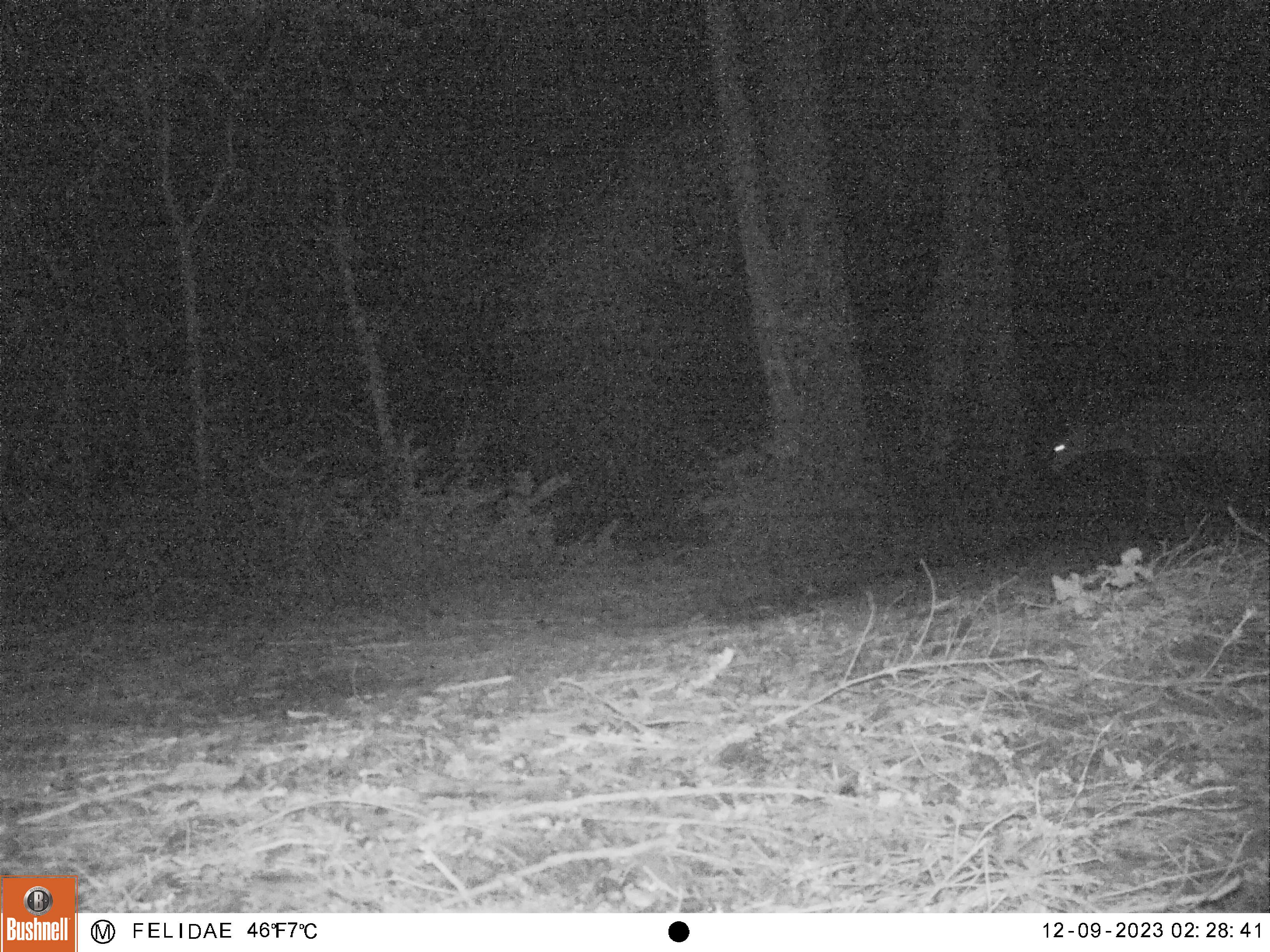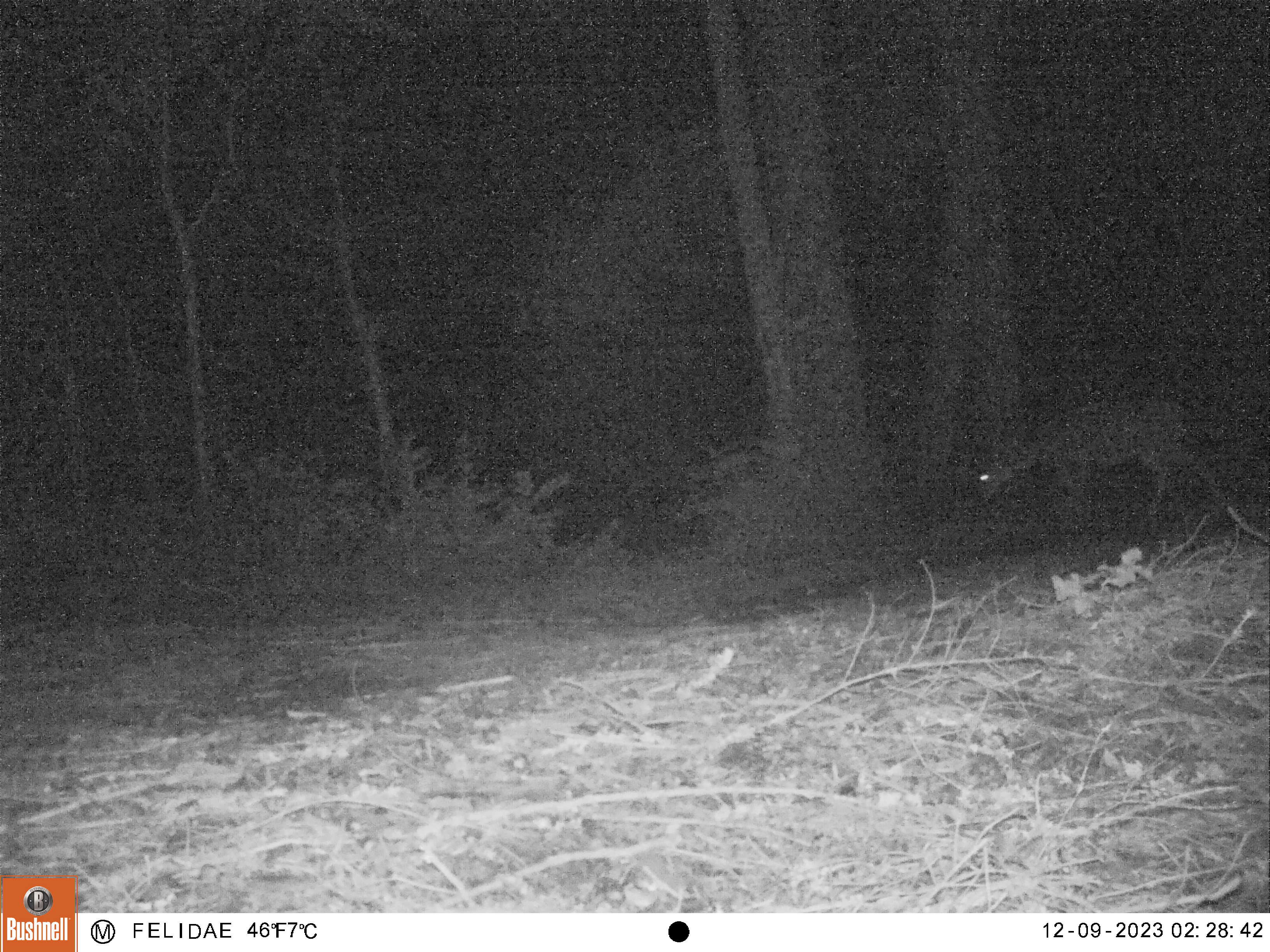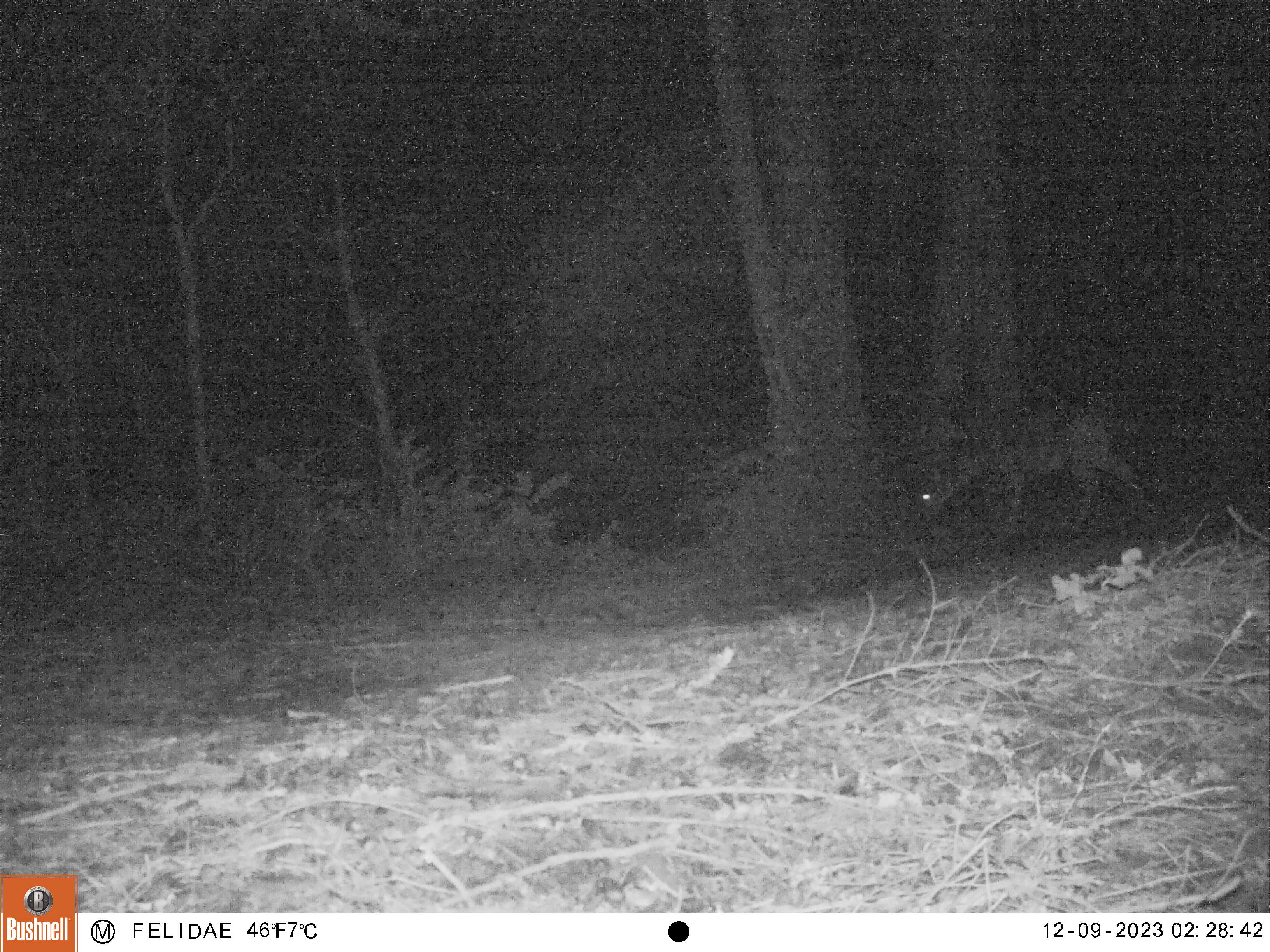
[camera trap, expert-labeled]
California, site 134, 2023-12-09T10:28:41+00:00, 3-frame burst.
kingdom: Animalia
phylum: Chordata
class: Mammalia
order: Artiodactyla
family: Cervidae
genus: Odocoileus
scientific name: Odocoileus hemionus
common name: mule deer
Mule deer (Odocoileus hemionus).